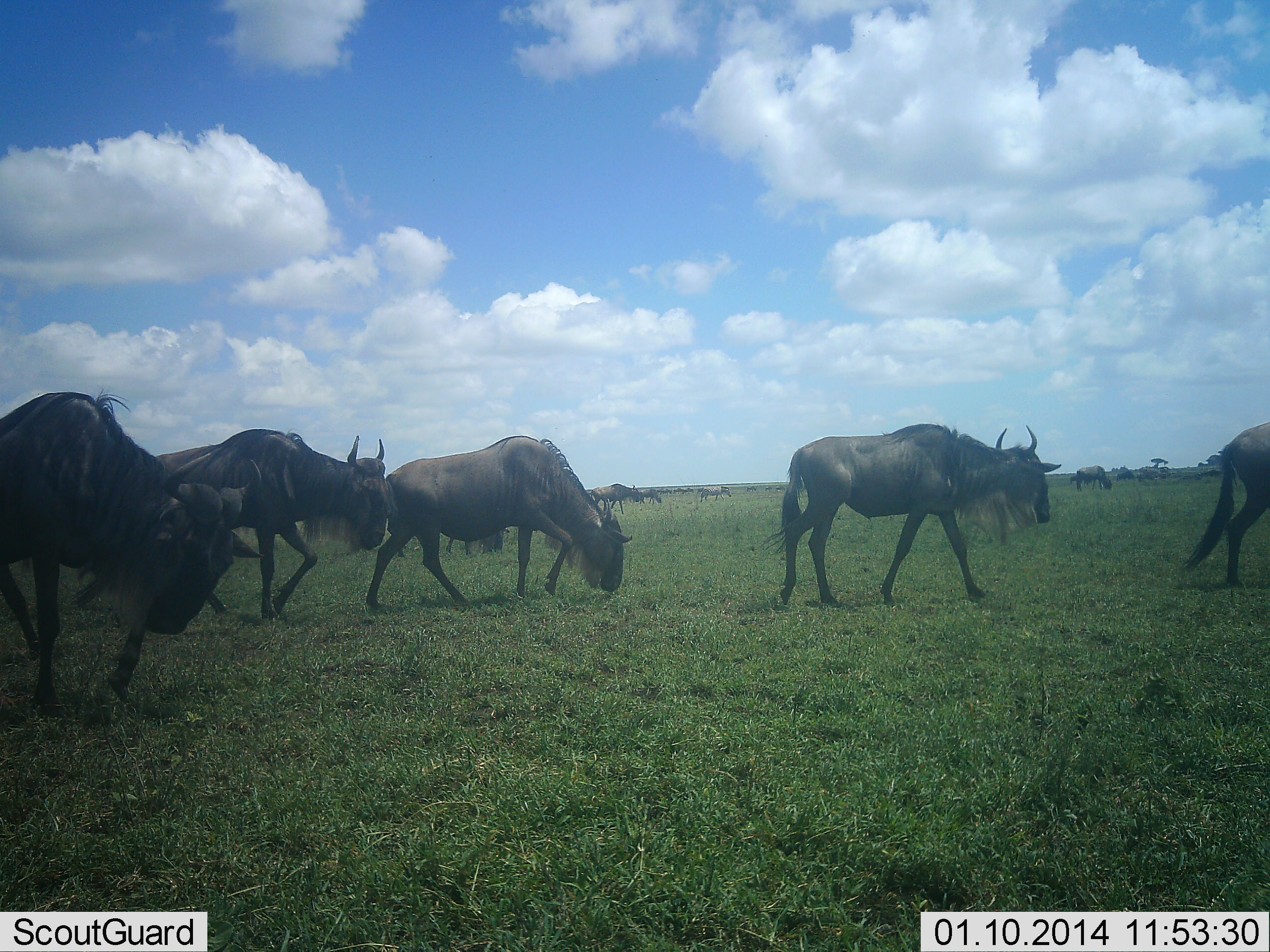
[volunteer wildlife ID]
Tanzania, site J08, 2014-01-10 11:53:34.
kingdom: Animalia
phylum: Chordata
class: Mammalia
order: Artiodactyla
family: Bovidae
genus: Connochaetes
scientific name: Connochaetes taurinus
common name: blue wildebeest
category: wildebeest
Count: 8.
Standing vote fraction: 10%.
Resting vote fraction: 0%.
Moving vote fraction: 100%.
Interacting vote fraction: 0%.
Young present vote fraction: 0%.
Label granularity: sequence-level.